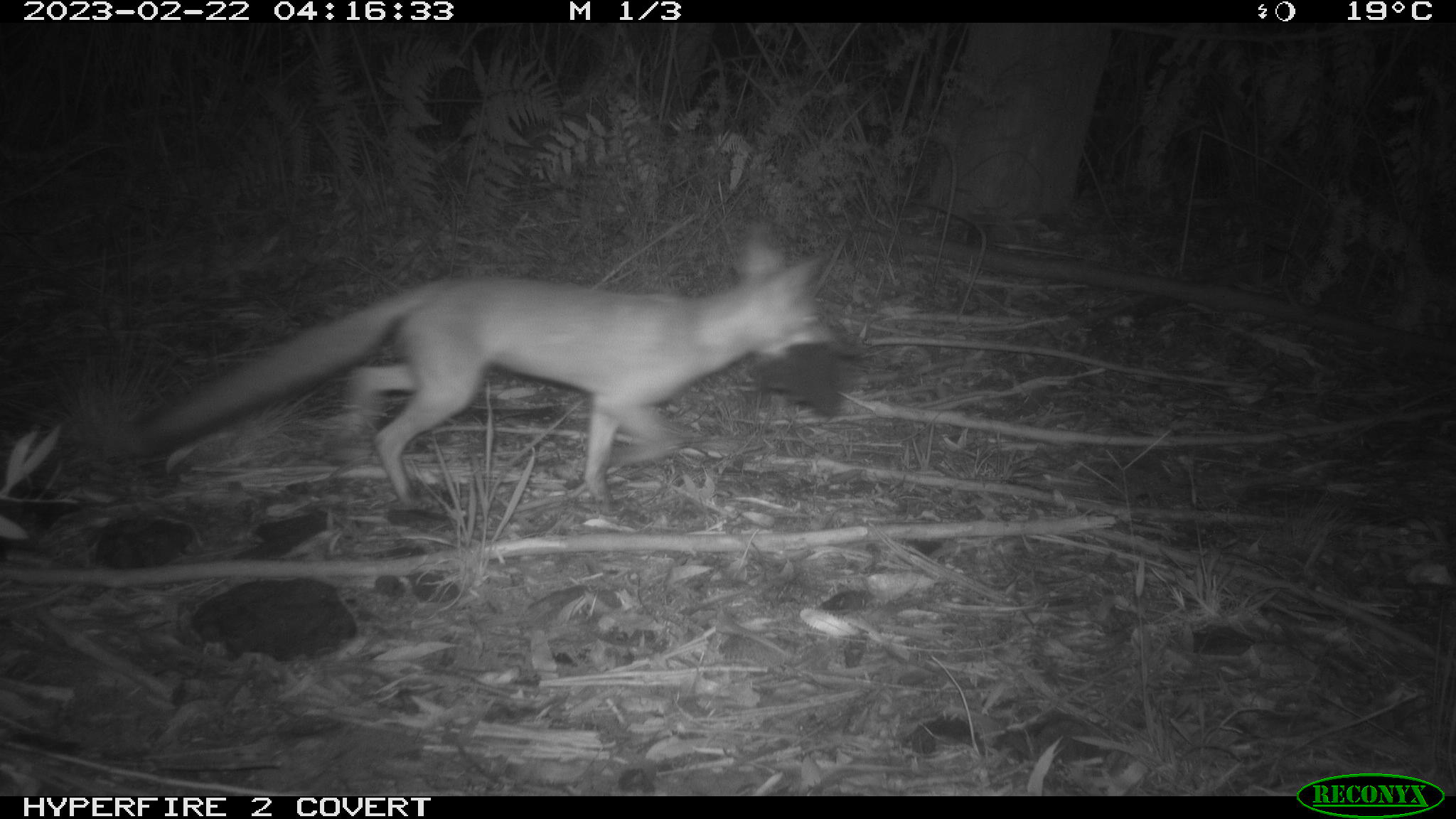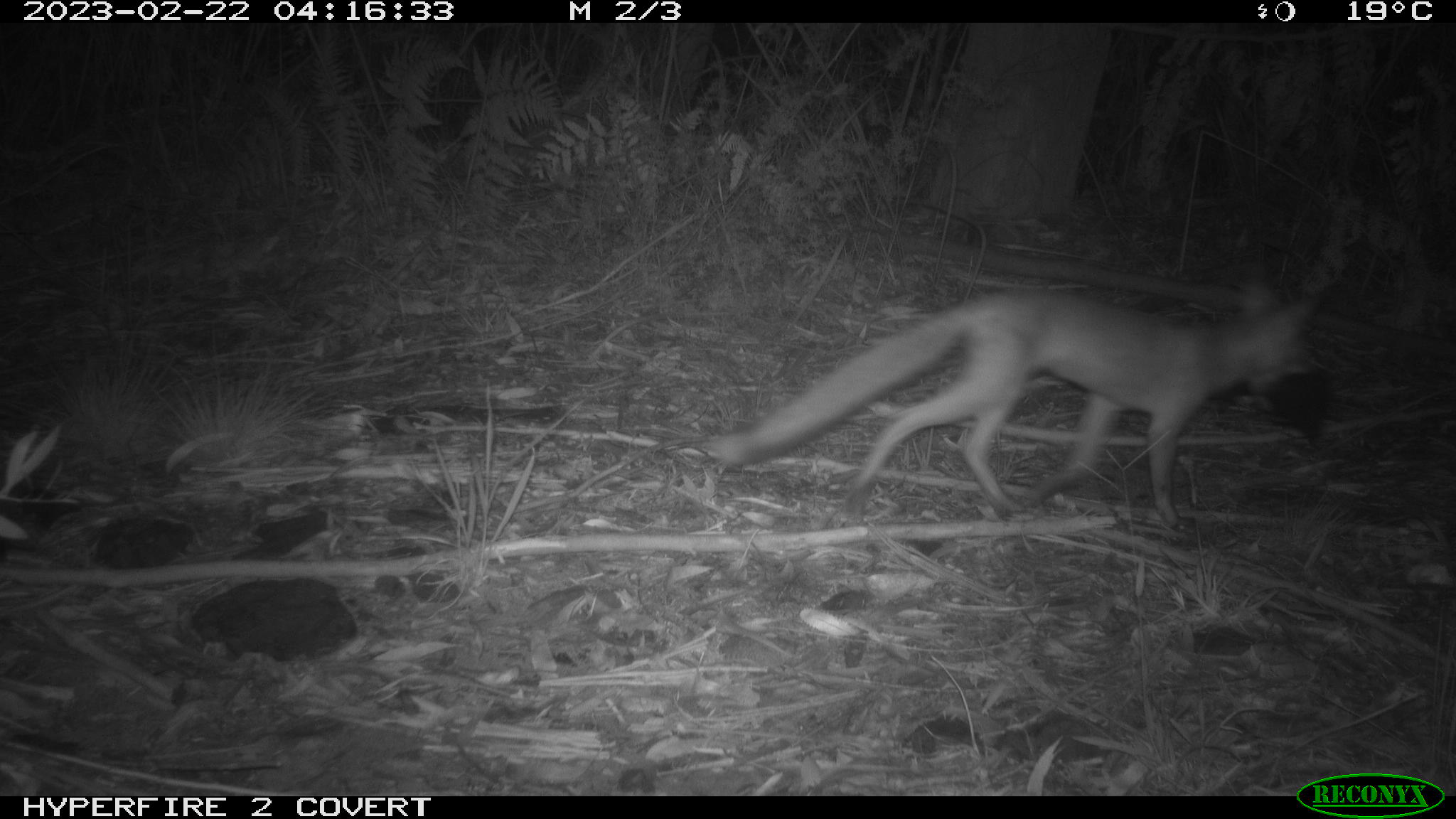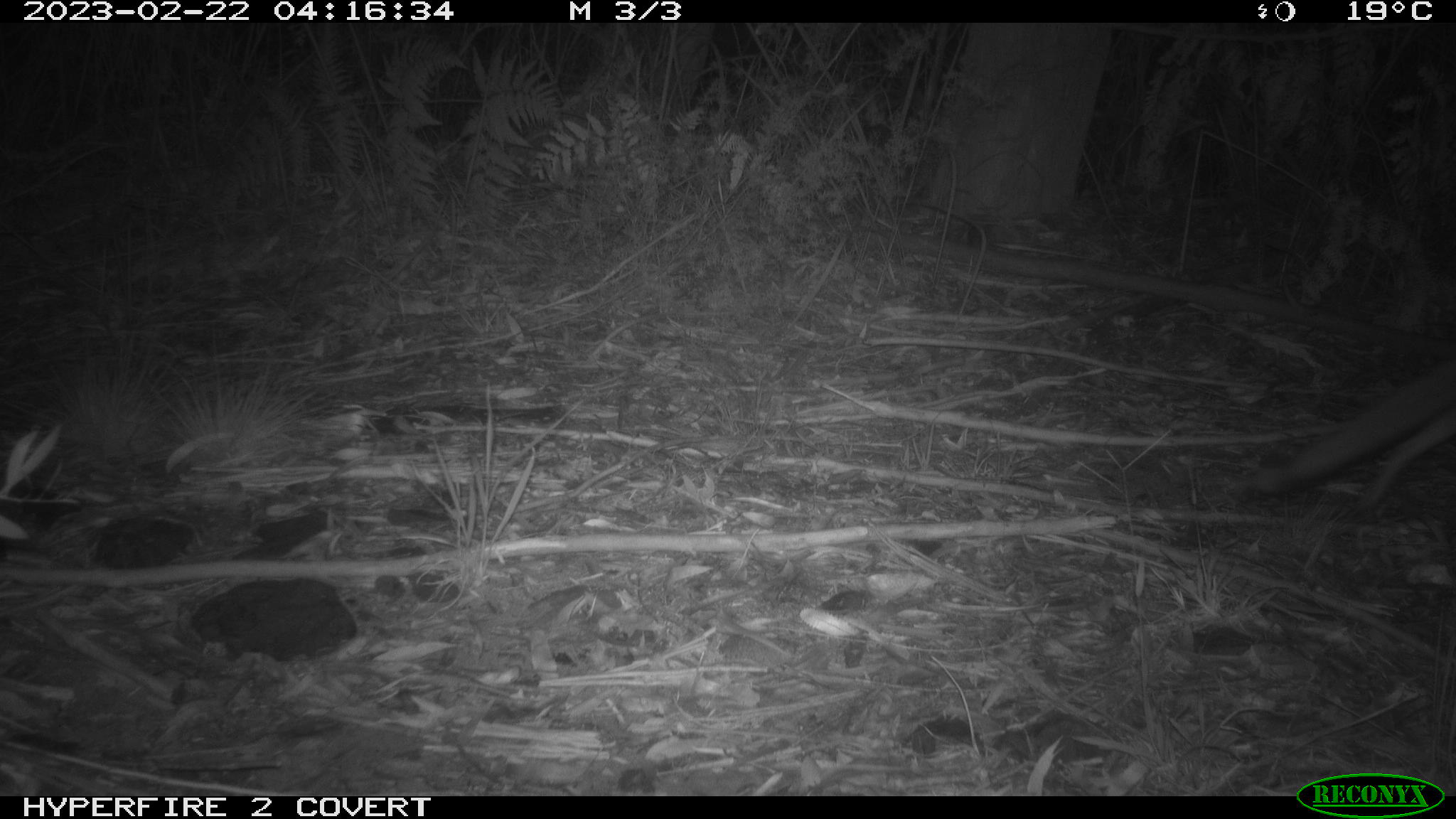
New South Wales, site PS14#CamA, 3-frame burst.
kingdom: Animalia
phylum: Chordata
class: Mammalia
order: Carnivora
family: Canidae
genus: Vulpes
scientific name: Vulpes vulpes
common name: red fox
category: fox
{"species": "fox (red fox) (Vulpes vulpes)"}